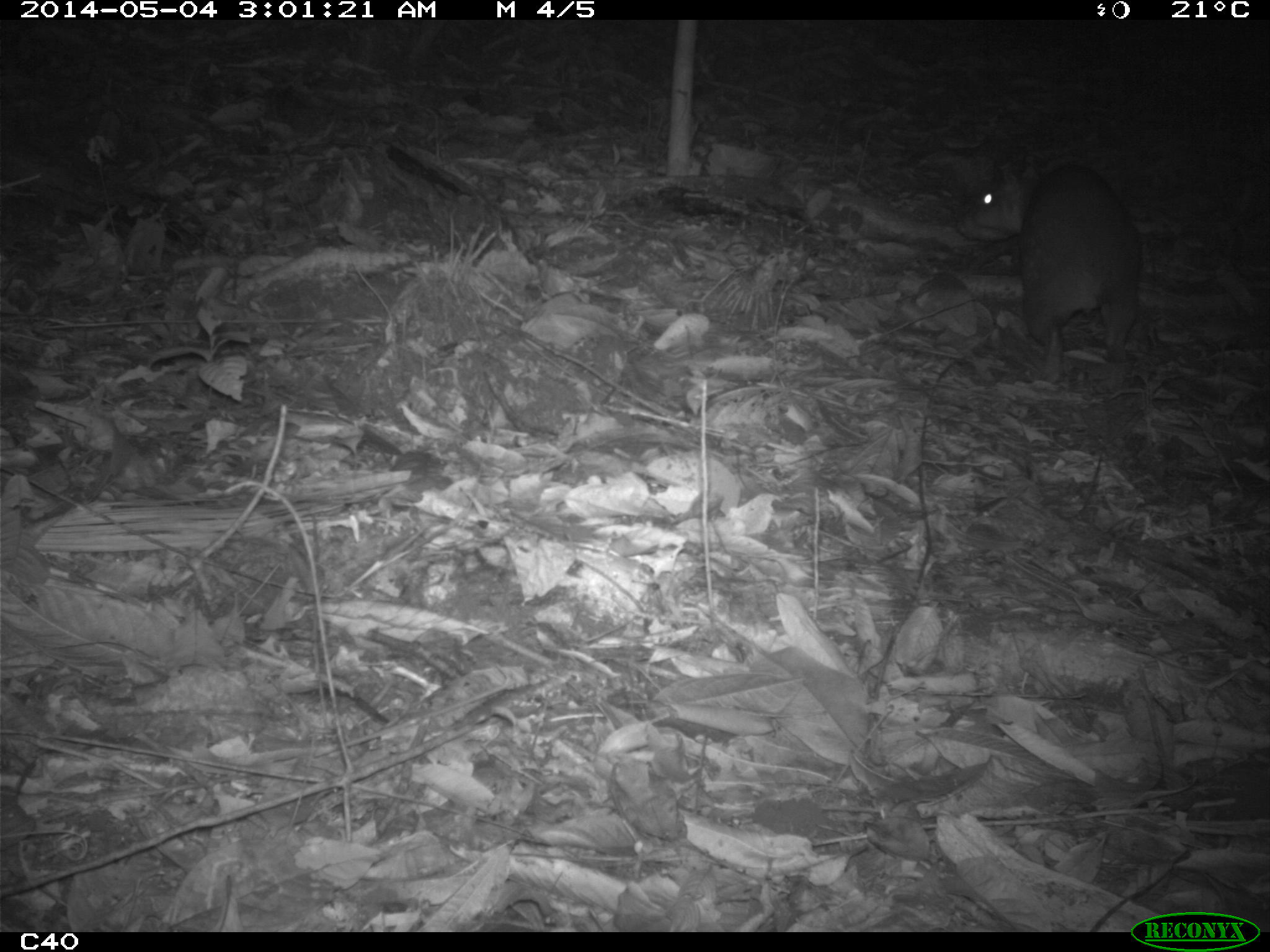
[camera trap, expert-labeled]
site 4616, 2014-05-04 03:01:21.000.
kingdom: Animalia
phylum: Chordata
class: Mammalia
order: Rodentia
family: Cuniculidae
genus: Cuniculus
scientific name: Cuniculus paca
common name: spotted paca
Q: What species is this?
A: Cuniculus paca (spotted paca).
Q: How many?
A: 1.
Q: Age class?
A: Adult.